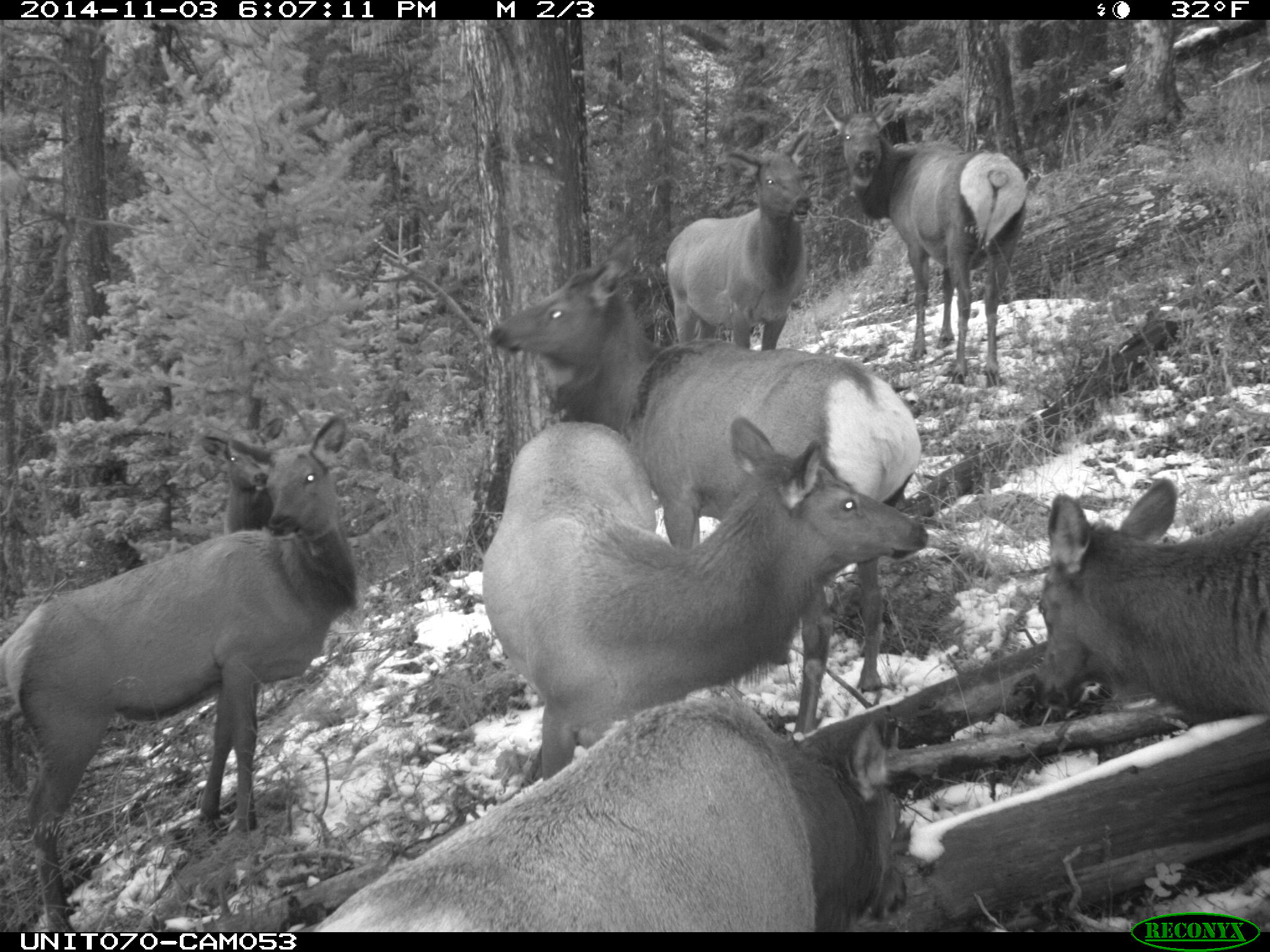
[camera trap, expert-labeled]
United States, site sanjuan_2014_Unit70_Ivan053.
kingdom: Animalia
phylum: Chordata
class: Mammalia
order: Artiodactyla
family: Cervidae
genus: Cervus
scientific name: Cervus elaphus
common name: red deer